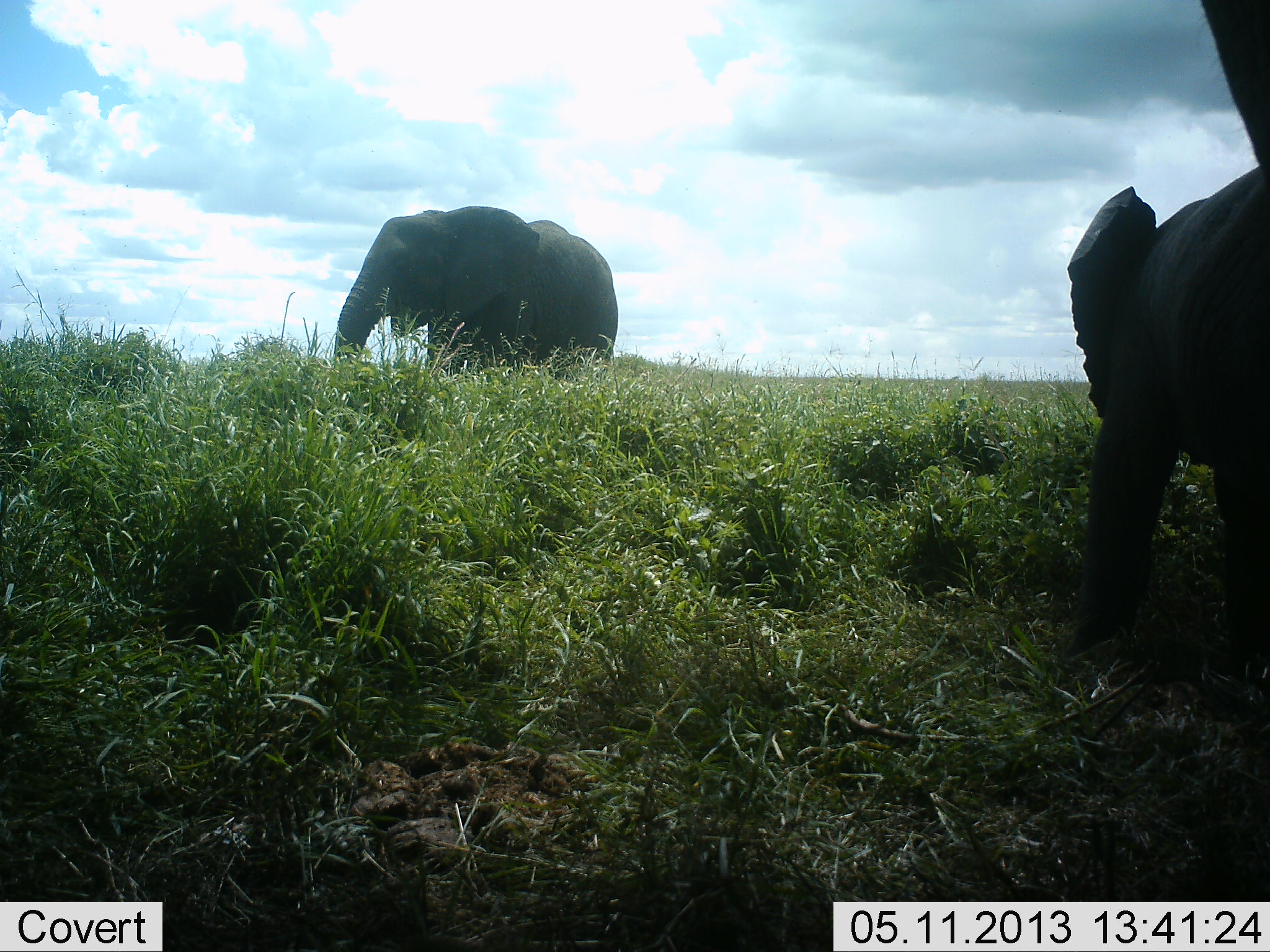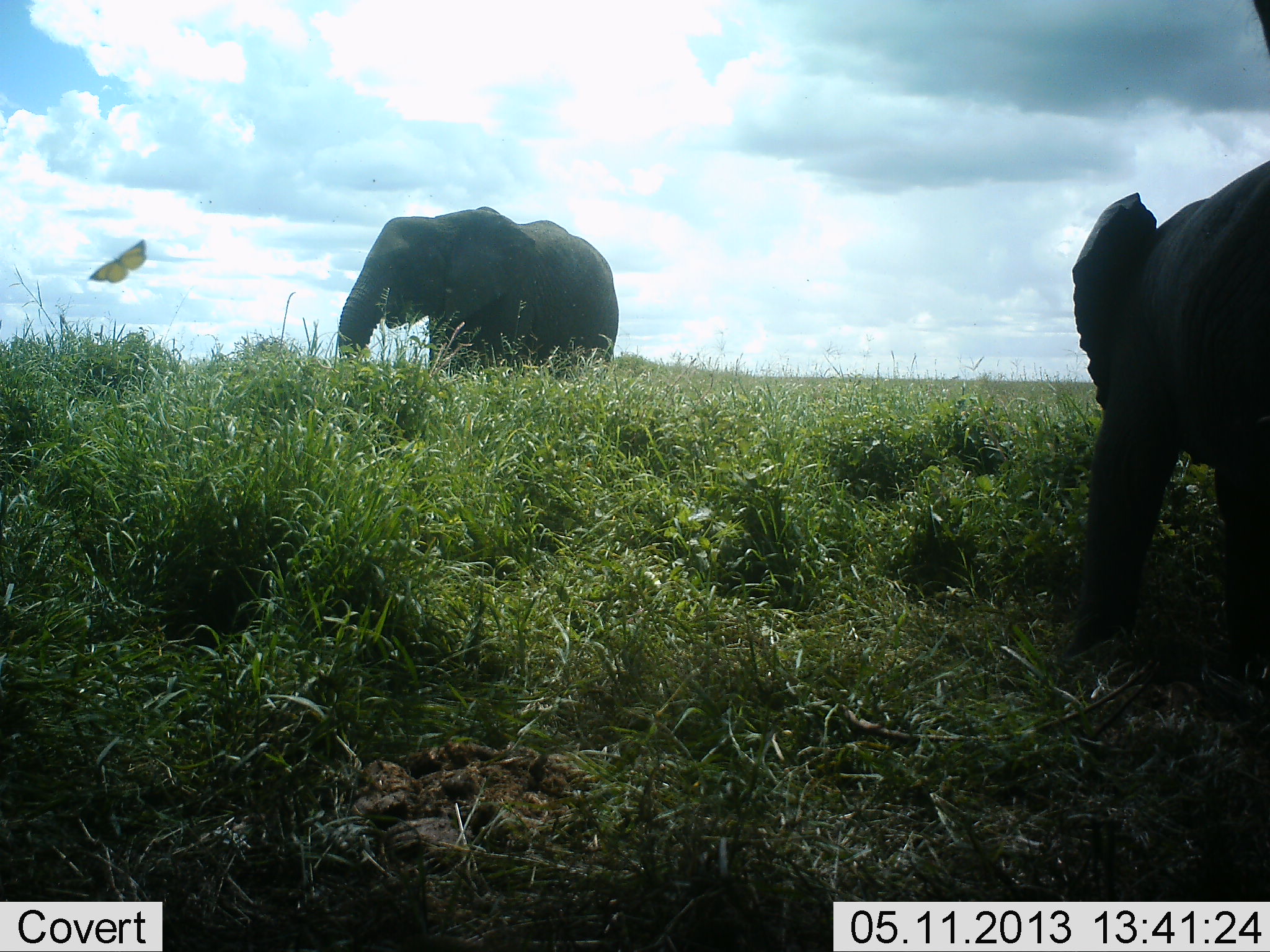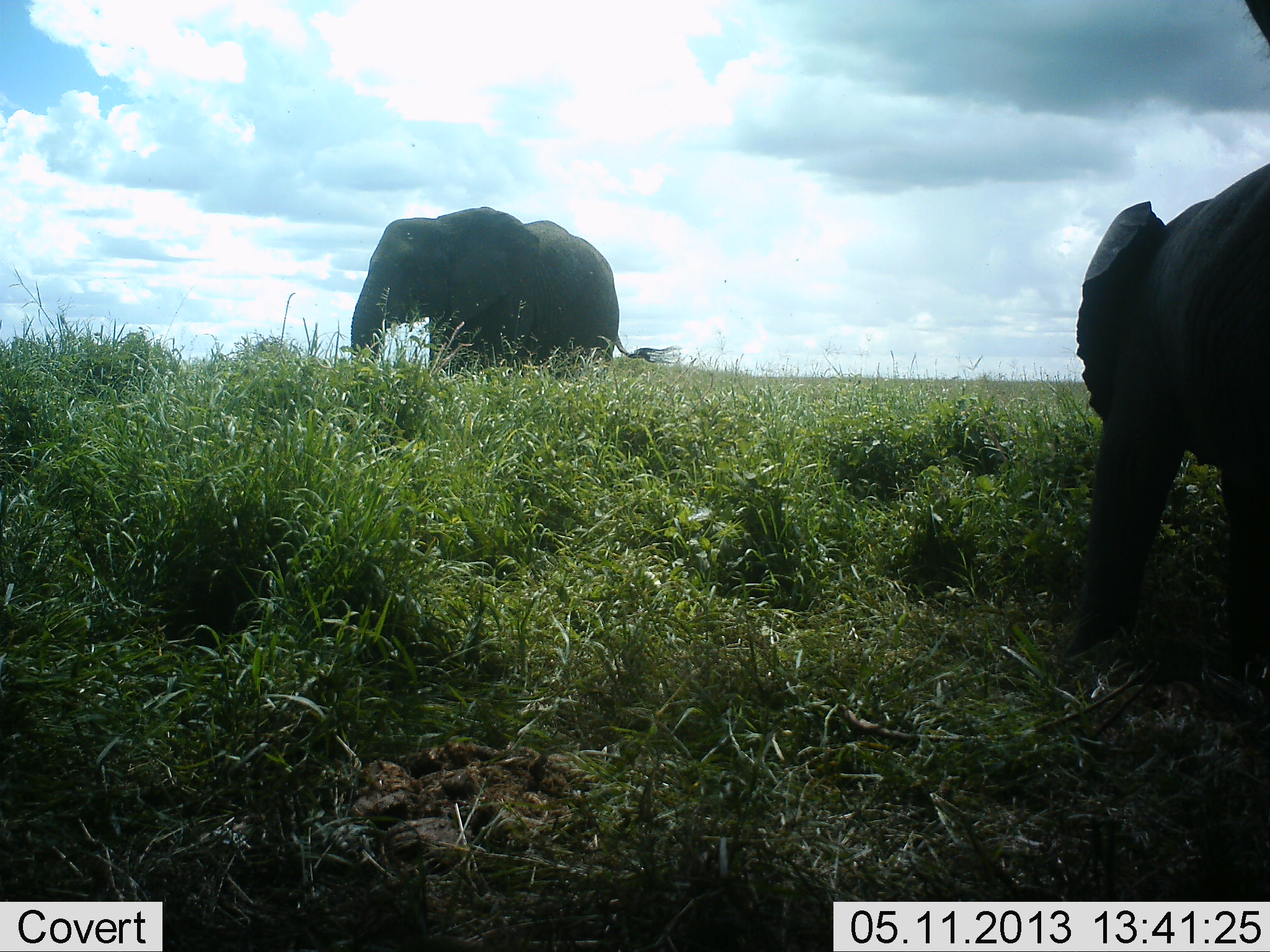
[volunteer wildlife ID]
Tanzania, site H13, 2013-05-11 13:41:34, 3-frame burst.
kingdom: Animalia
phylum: Chordata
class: Mammalia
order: Proboscidea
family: Elephantidae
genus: Loxodonta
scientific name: Loxodonta africana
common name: african bush elephant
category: elephant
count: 2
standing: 82%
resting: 0%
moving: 0%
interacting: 0%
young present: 9%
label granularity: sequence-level